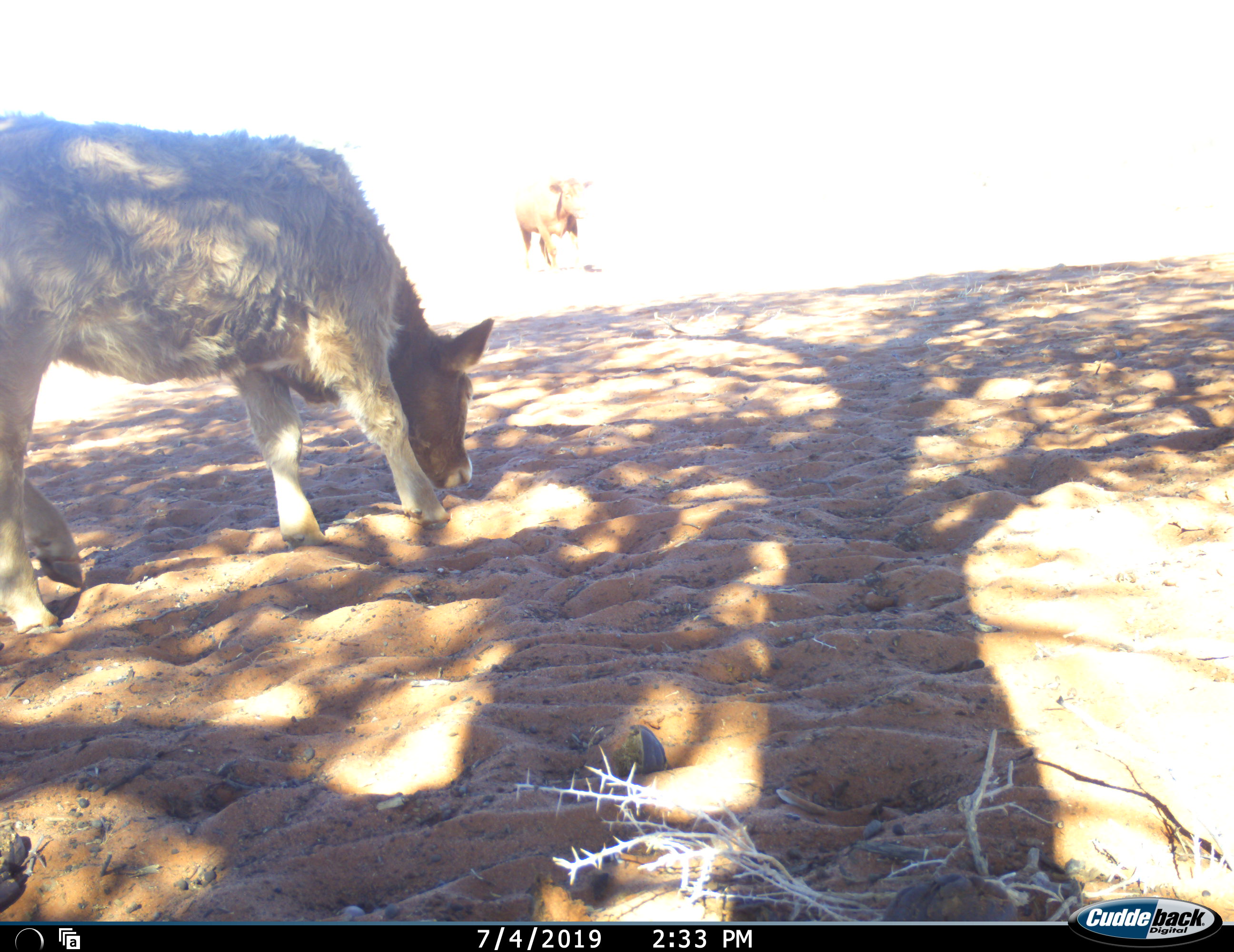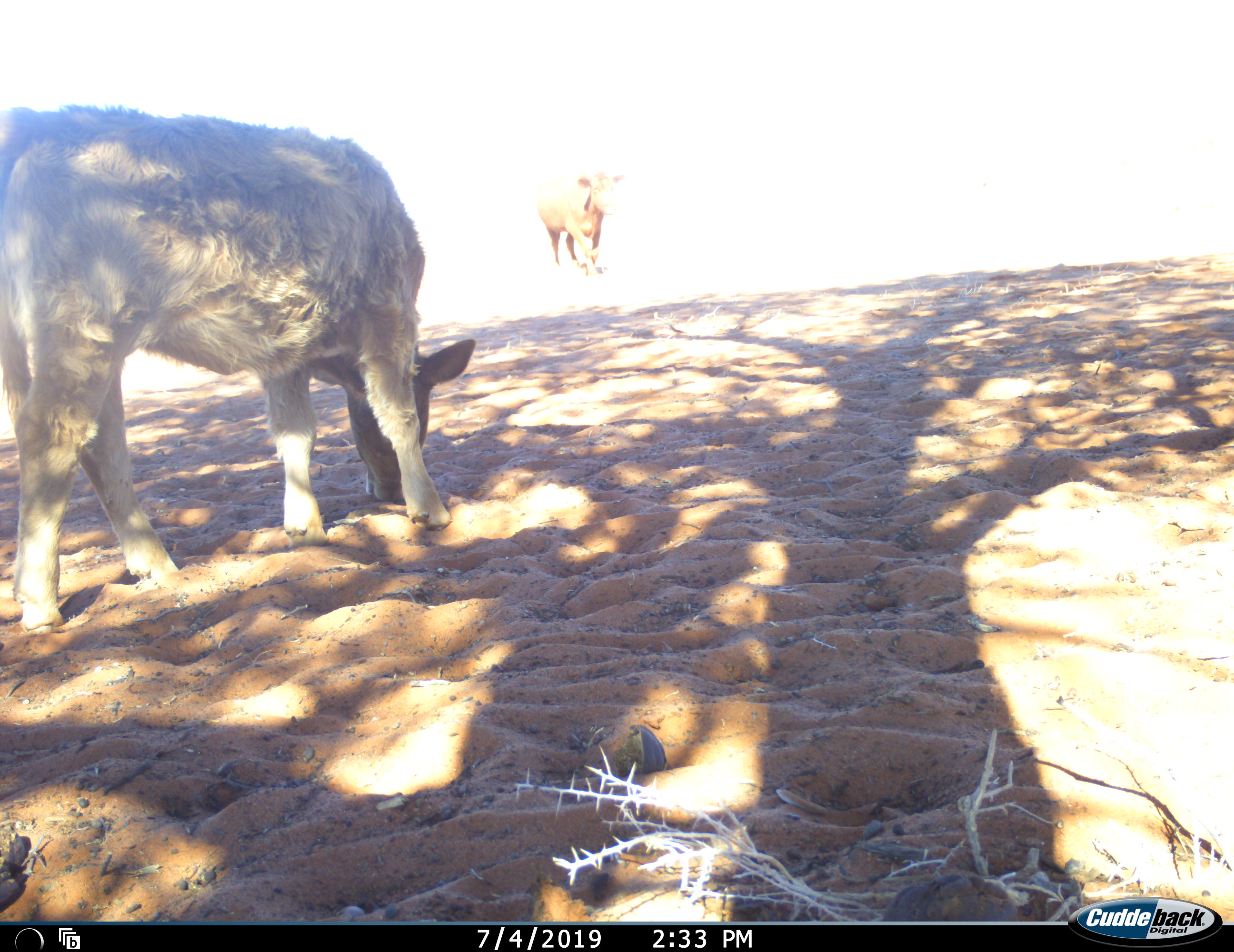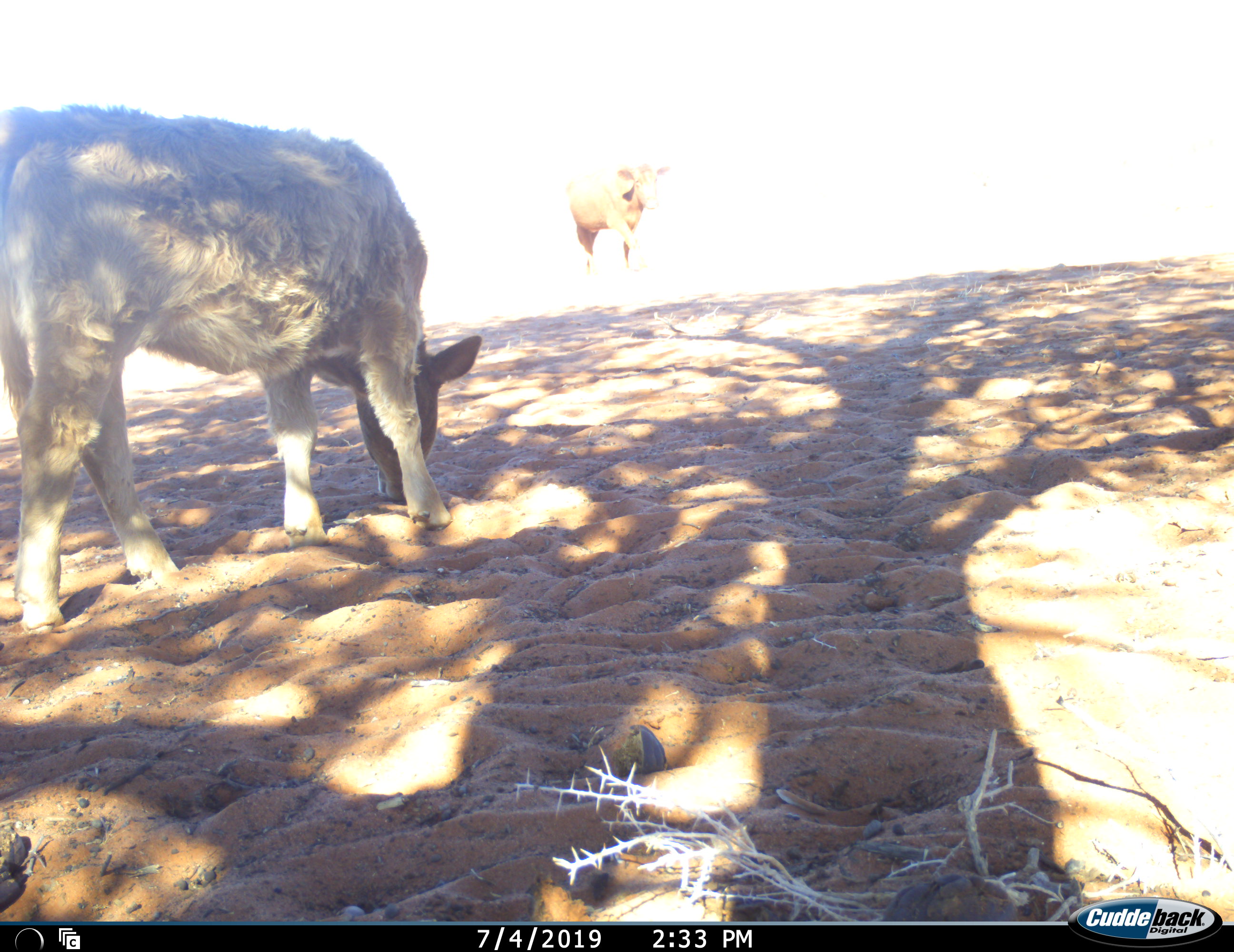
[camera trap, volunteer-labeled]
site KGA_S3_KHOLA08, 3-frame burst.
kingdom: Animalia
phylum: Chordata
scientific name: Vertebrata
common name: domestic animal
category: domesticanimal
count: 2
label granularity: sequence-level